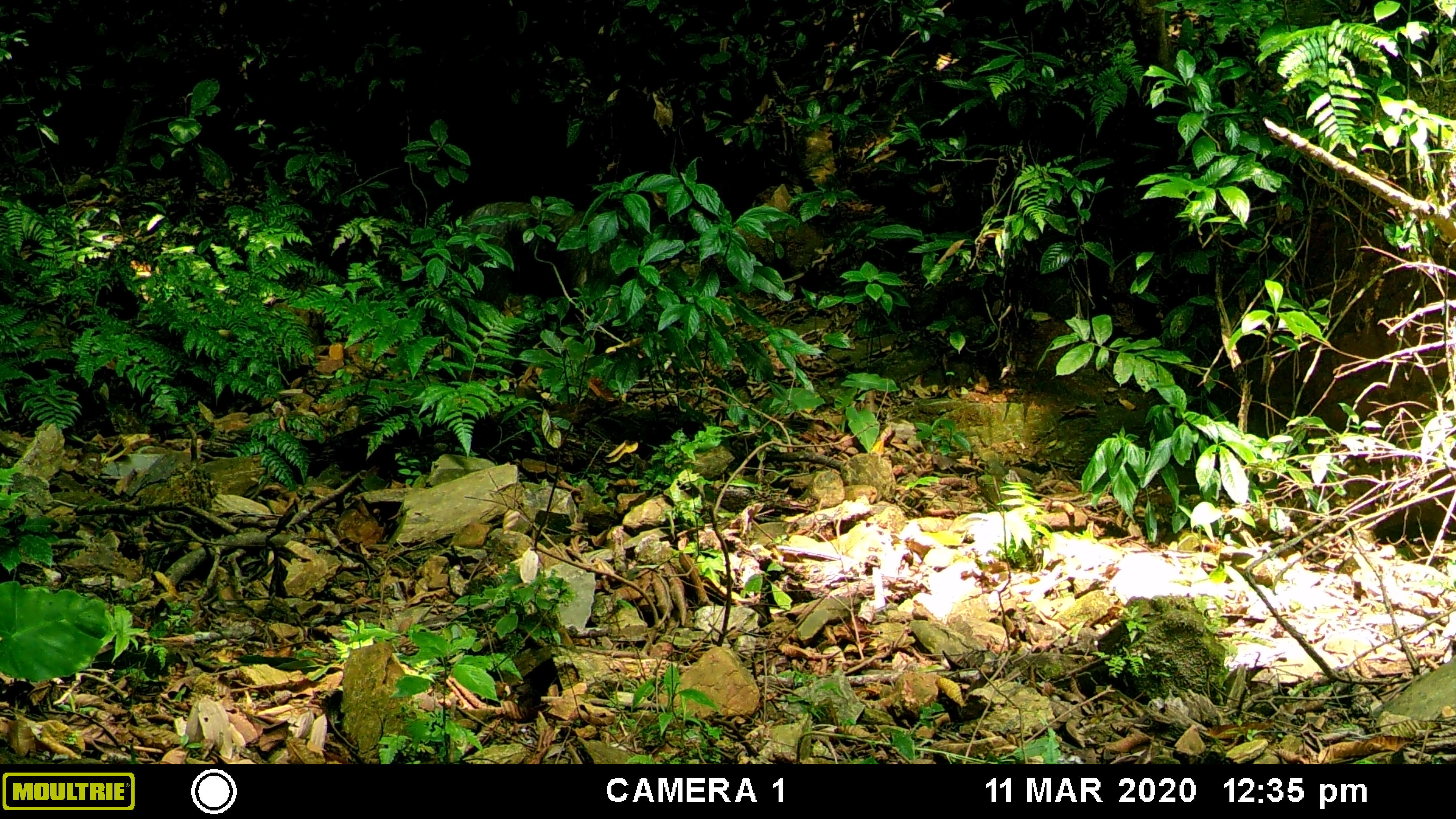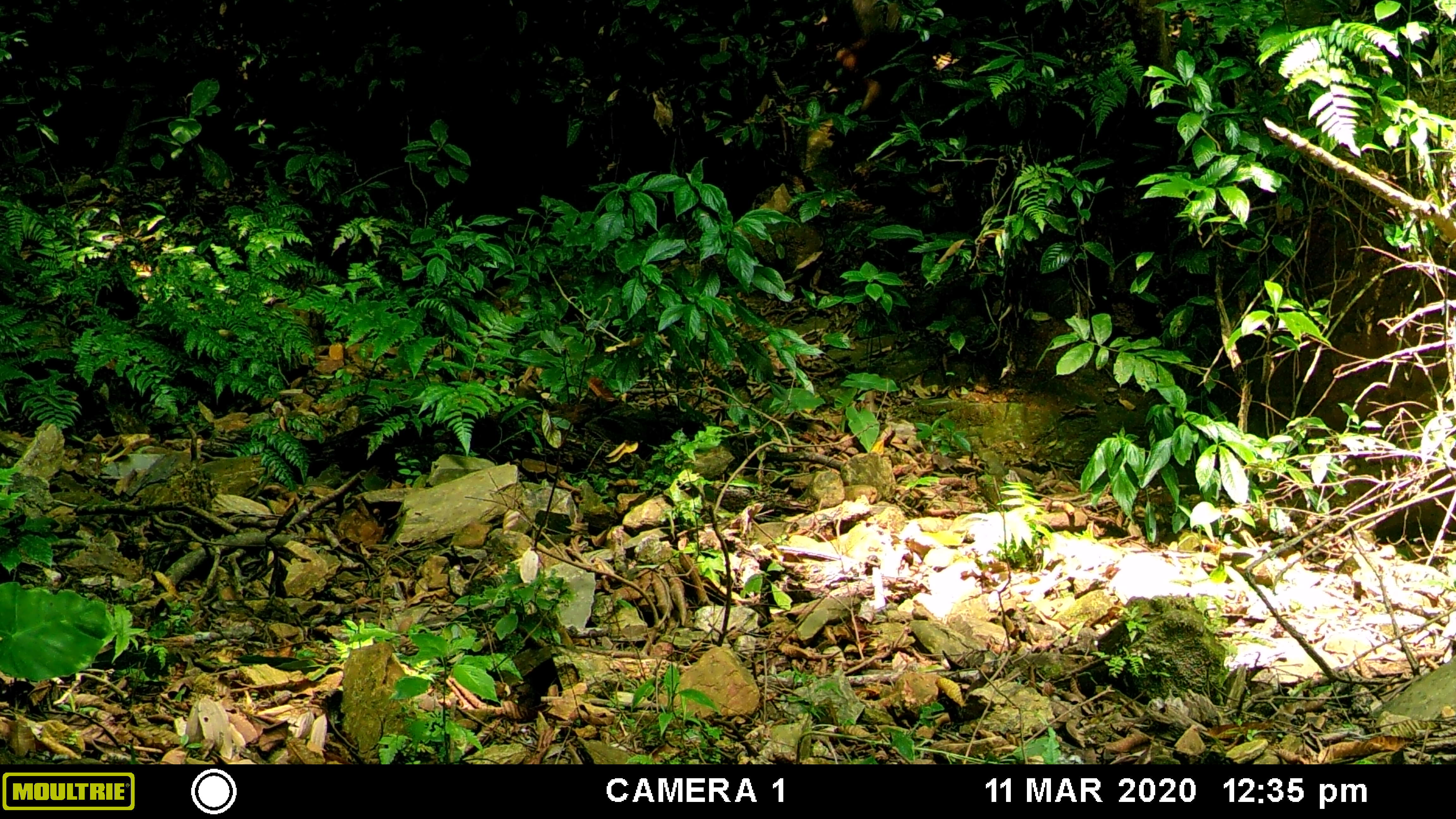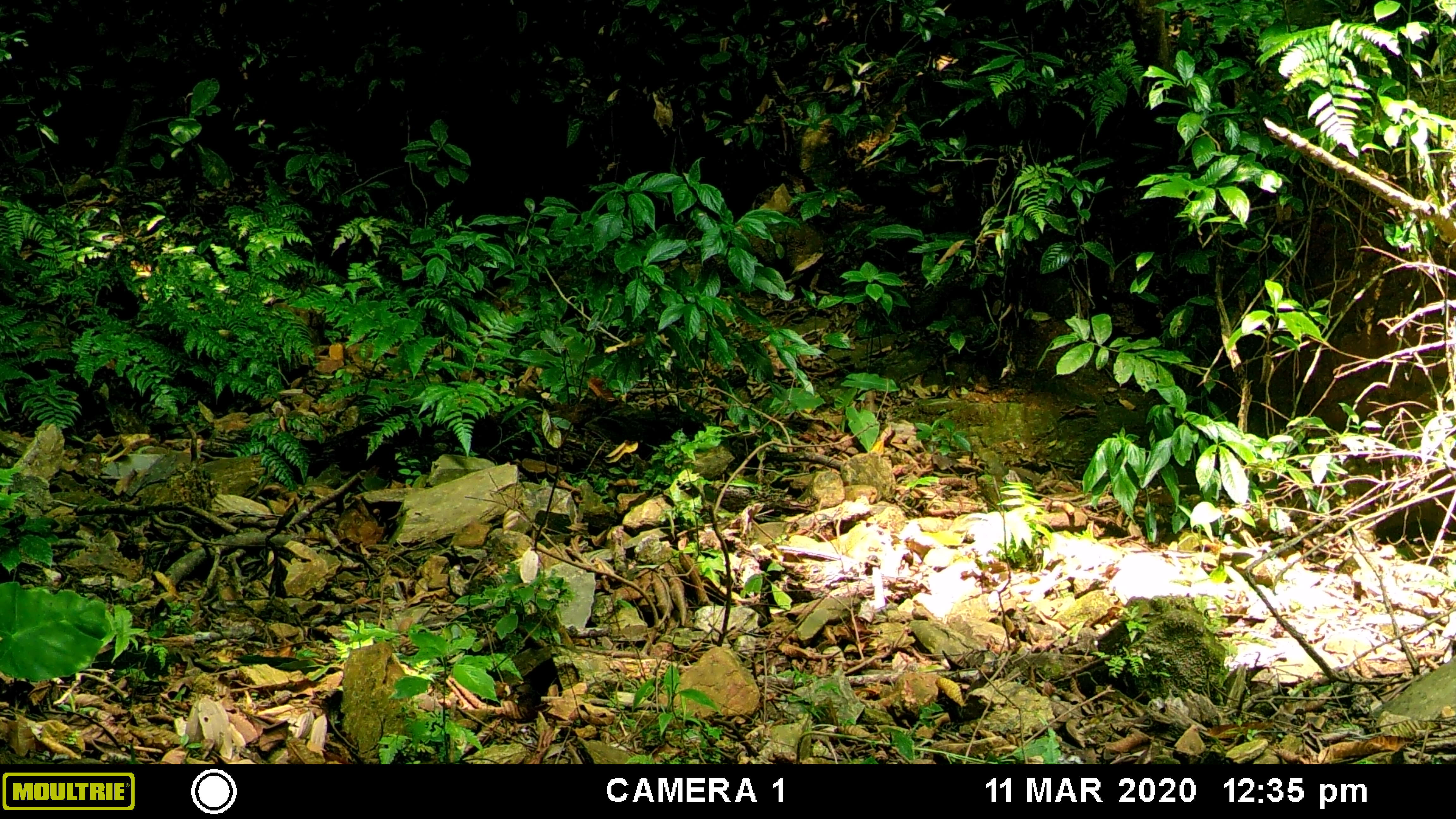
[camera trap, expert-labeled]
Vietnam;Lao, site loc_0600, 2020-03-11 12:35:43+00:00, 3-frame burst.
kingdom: Animalia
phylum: Chordata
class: Mammalia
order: Artiodactyla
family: Bovidae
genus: Capricornis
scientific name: Capricornis sumatraensis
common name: chinese serow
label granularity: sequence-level